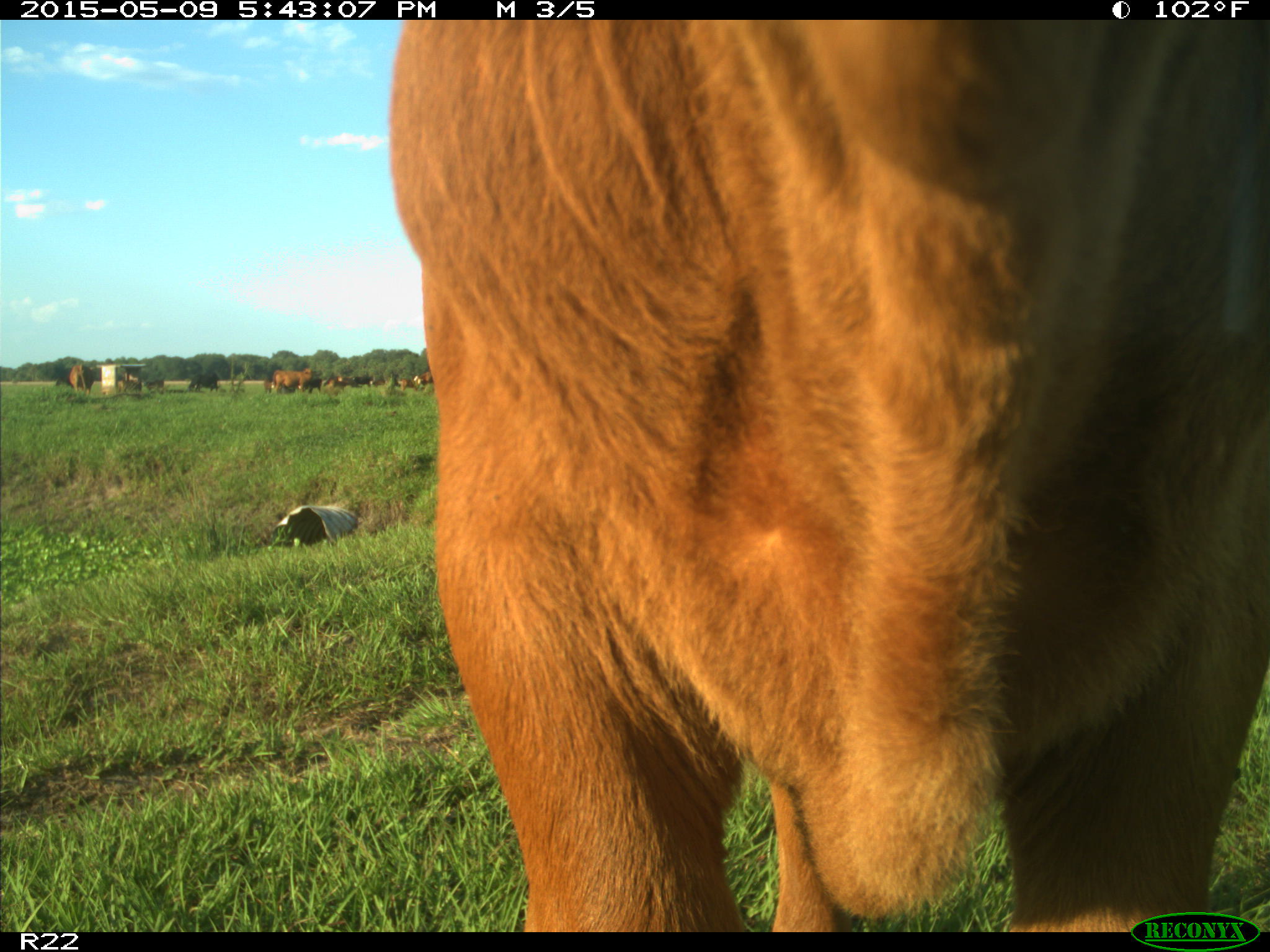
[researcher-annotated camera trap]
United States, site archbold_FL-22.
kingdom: Animalia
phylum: Chordata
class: Mammalia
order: Artiodactyla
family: Bovidae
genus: Bos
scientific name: Bos taurus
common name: domestic cow